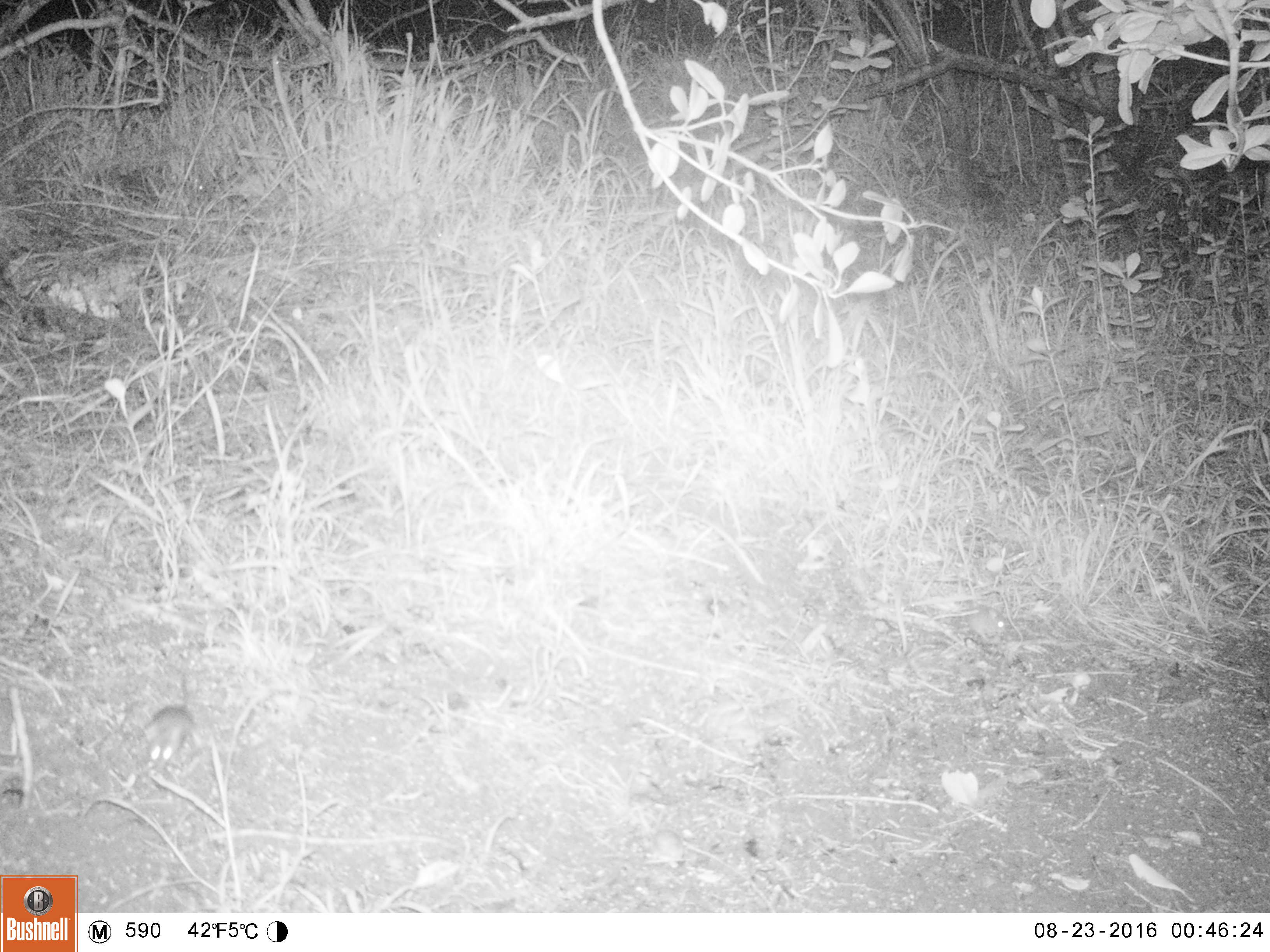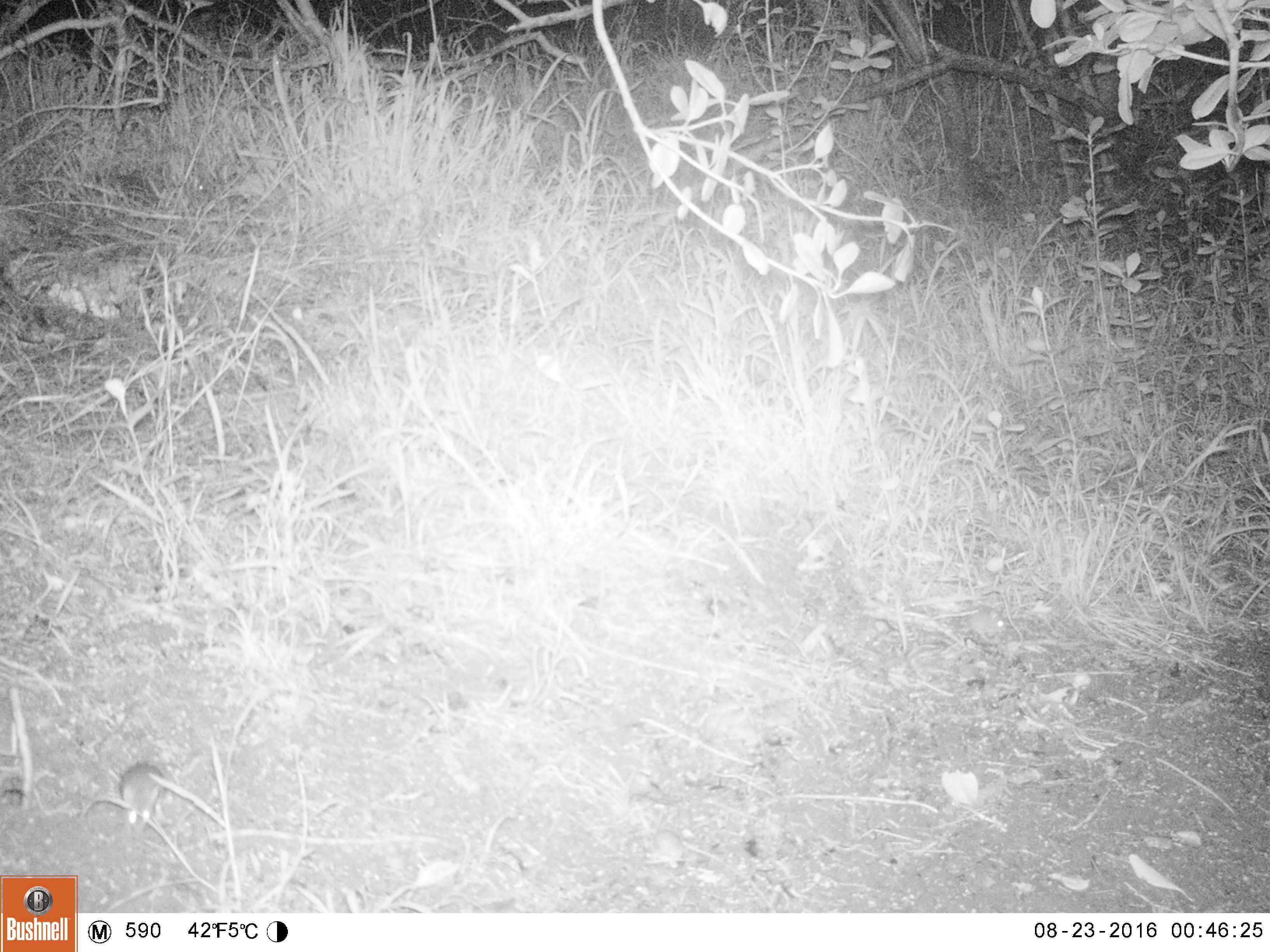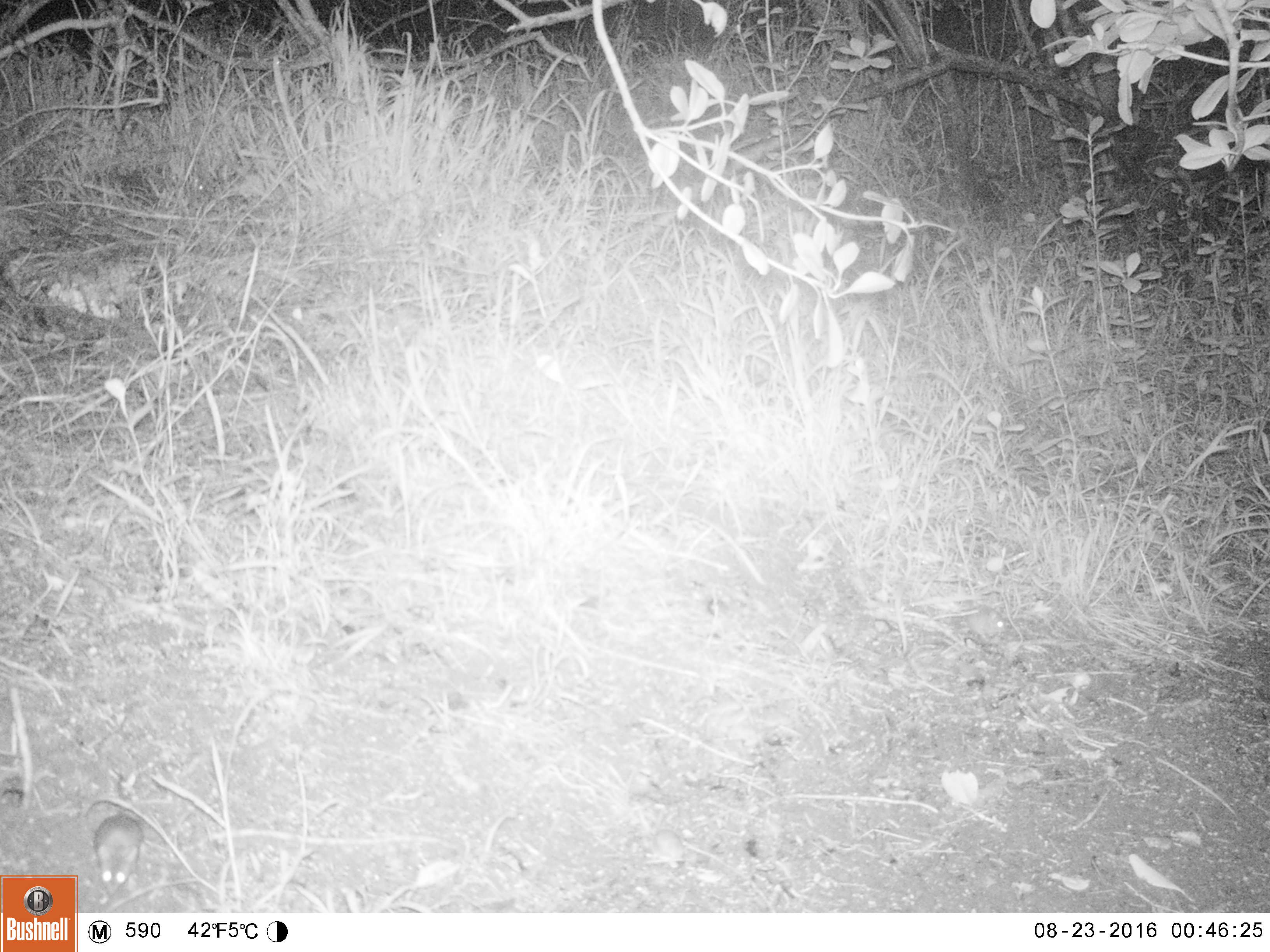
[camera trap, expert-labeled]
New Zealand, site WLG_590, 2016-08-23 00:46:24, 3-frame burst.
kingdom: Animalia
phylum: Chordata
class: Mammalia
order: Rodentia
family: Muridae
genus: Mus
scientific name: Mus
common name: mouse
Mouse (Mus).